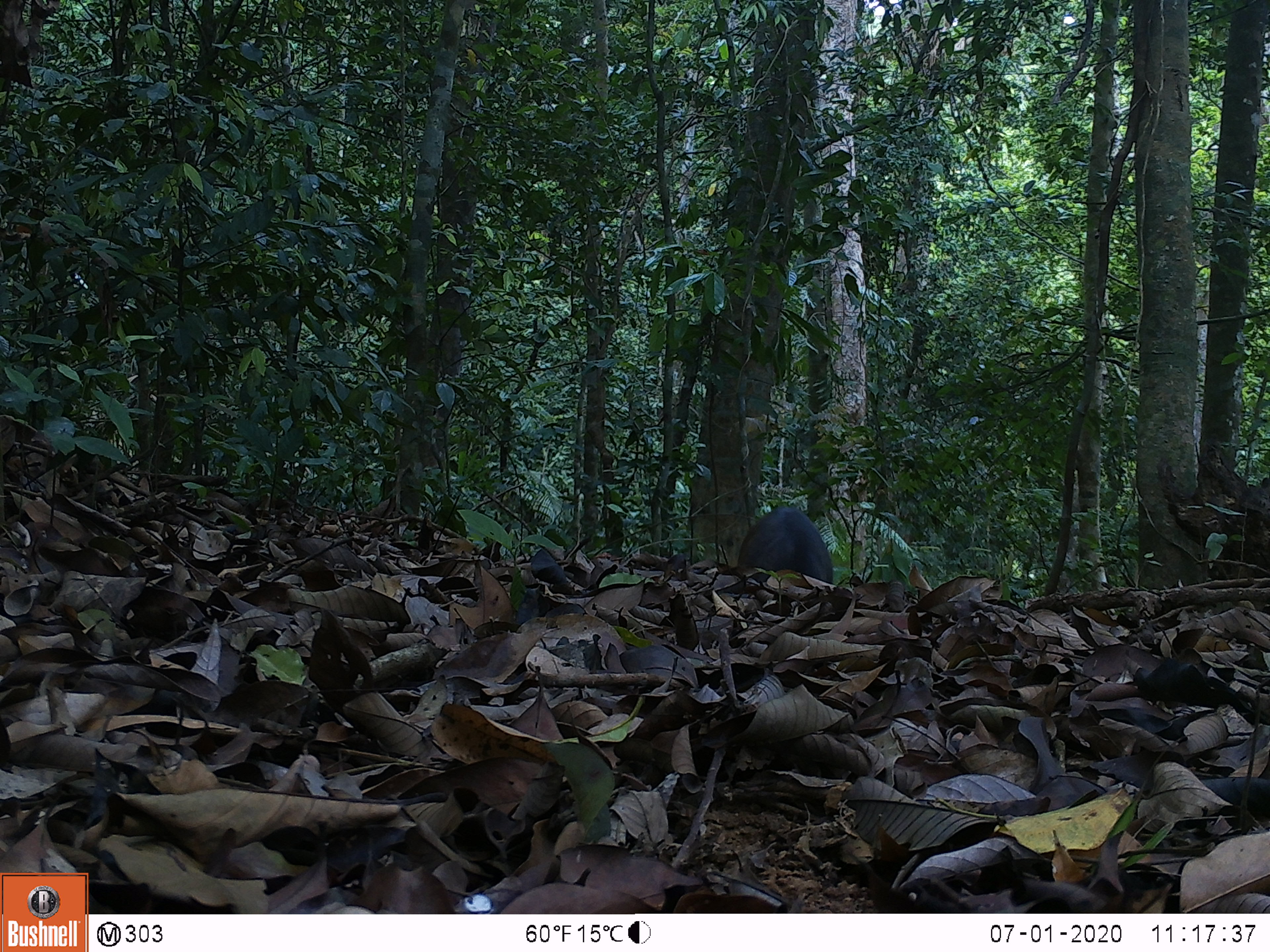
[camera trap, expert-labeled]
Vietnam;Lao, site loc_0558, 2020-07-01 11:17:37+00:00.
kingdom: Animalia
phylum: Chordata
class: Mammalia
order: Artiodactyla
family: Suidae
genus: Sus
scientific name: Sus scrofa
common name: eurasian wild pig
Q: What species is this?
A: Eurasian wild pig (Sus scrofa).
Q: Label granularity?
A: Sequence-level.